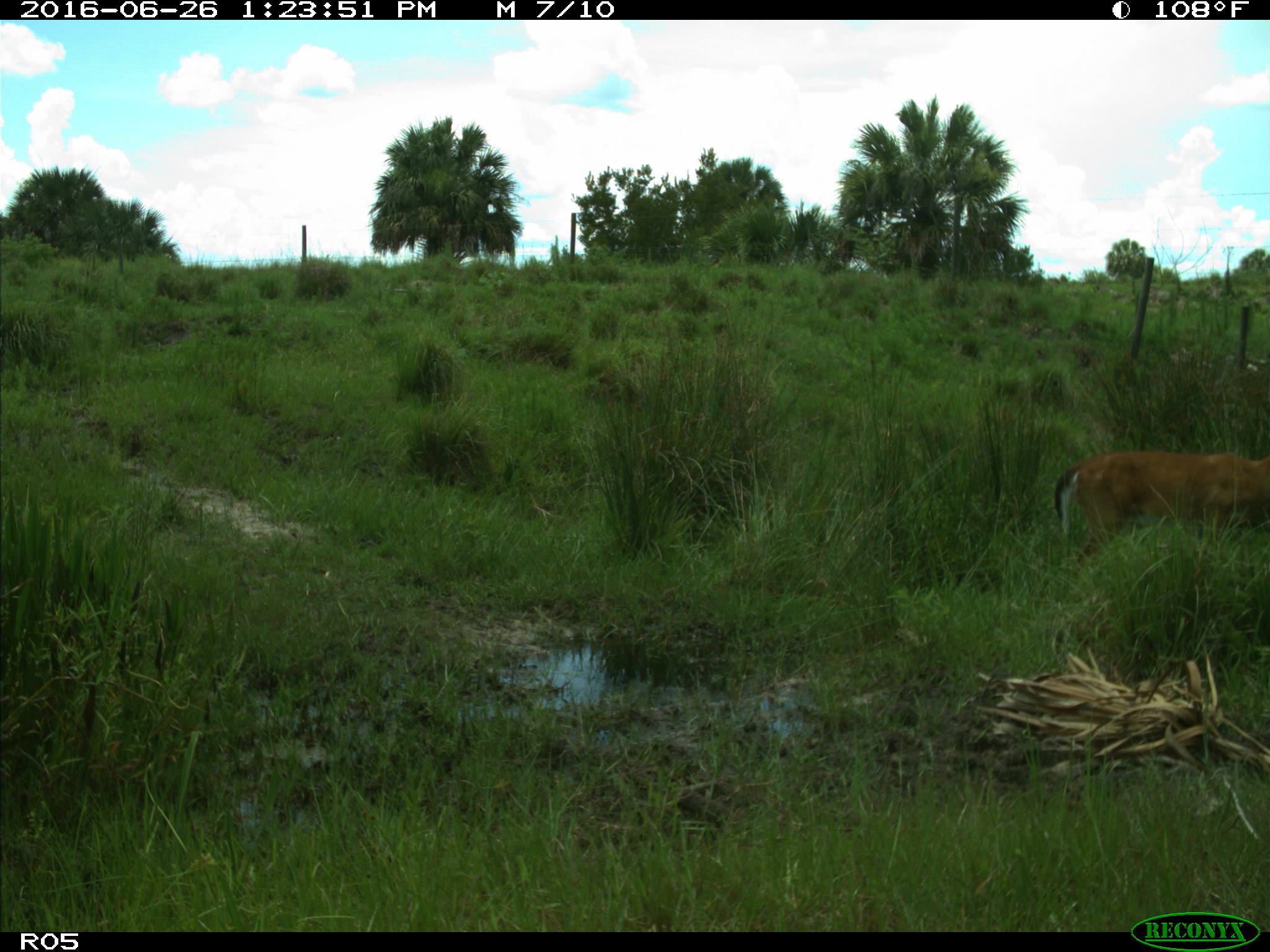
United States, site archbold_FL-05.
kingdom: Animalia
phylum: Chordata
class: Mammalia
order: Artiodactyla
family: Cervidae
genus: Odocoileus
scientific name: Odocoileus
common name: deer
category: unidentified deer